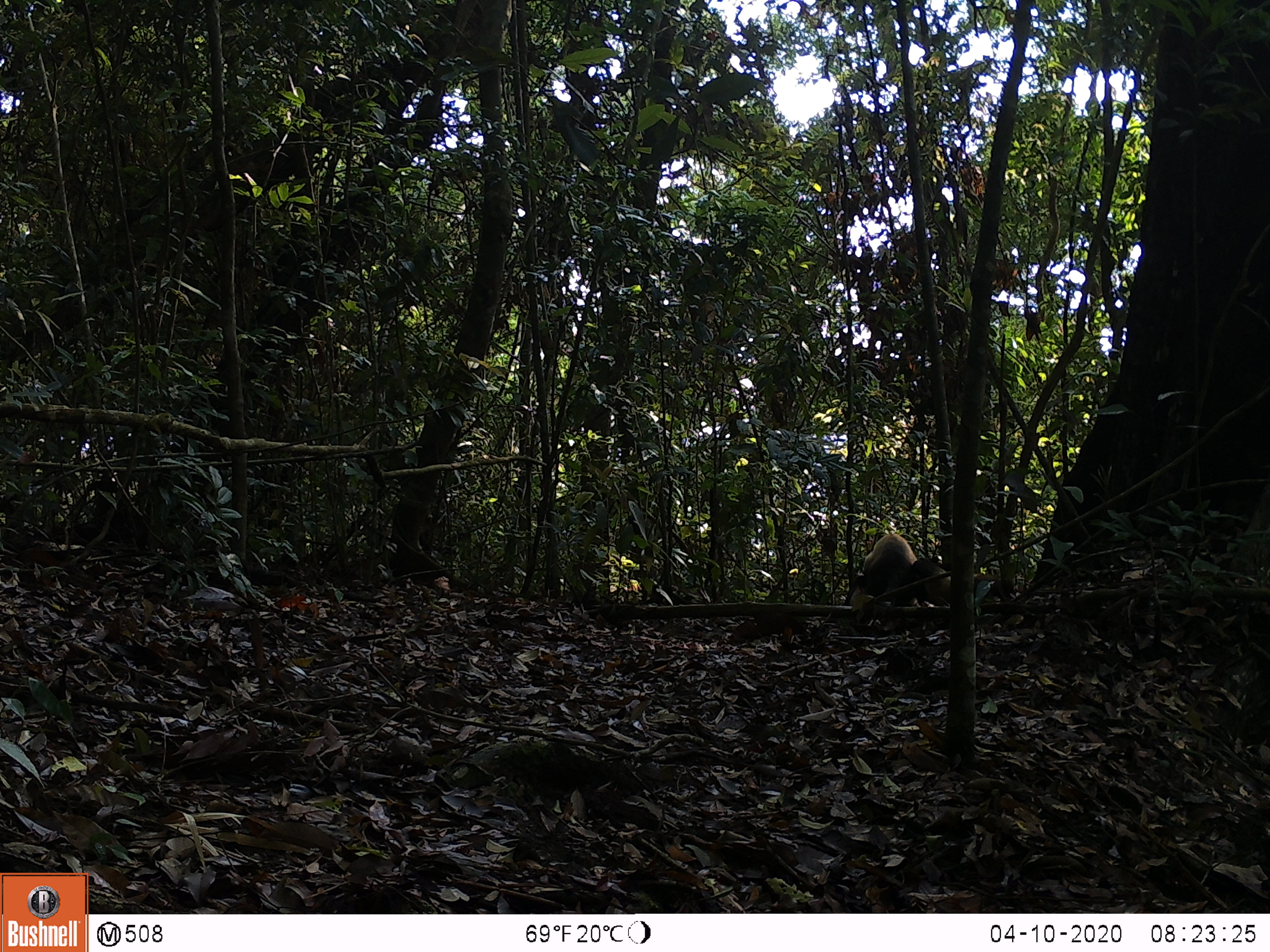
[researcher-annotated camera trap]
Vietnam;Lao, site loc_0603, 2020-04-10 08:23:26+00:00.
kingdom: Animalia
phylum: Chordata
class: Mammalia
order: Carnivora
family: Mustelidae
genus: Martes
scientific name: Martes flavigula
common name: yellow-throated marten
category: yellow throated marten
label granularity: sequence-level